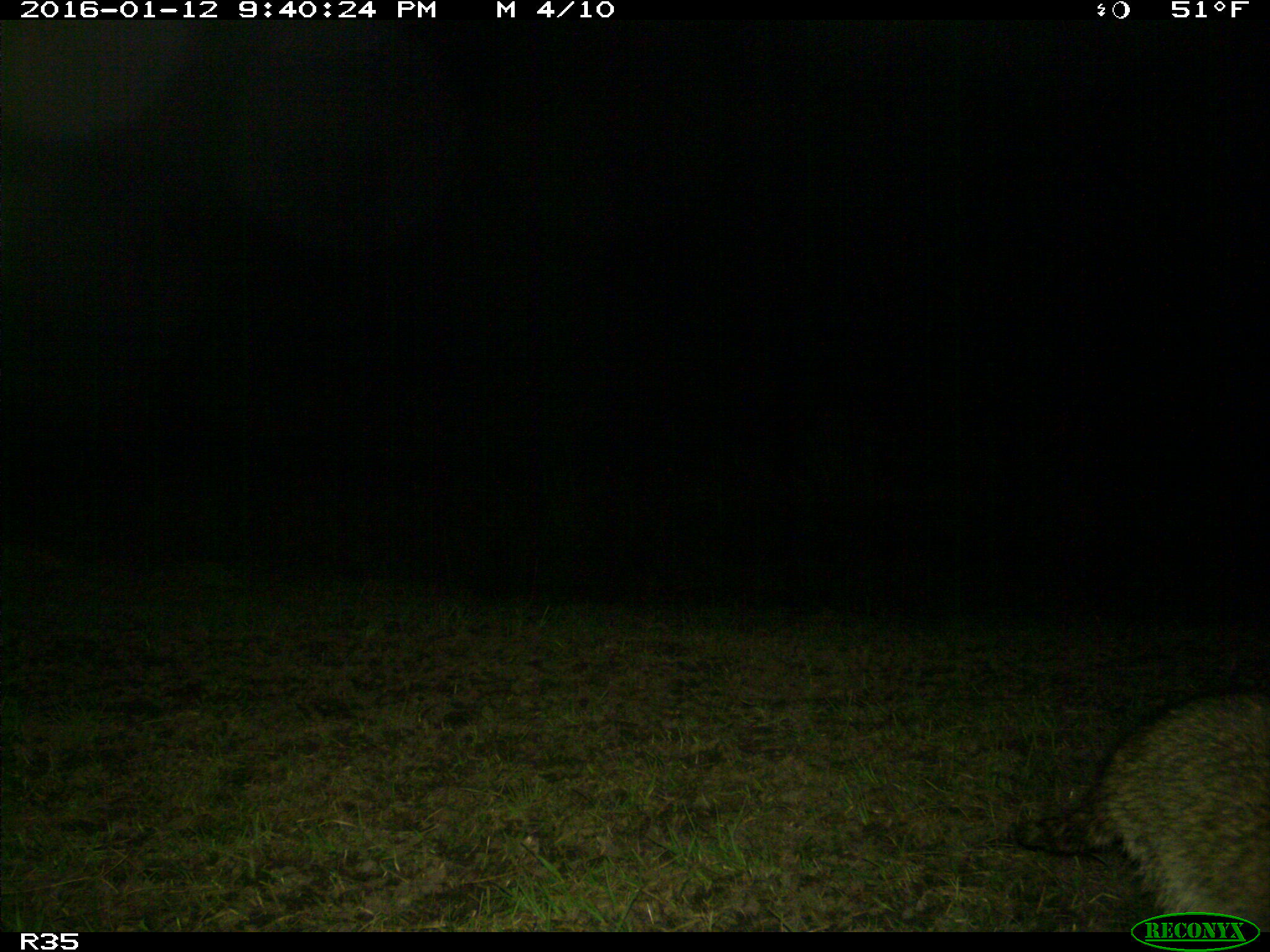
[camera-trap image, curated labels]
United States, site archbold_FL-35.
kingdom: Animalia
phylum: Chordata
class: Mammalia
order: Carnivora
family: Procyonidae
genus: Procyon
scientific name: Procyon lotor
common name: common raccoon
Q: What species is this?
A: Procyon lotor (common raccoon).